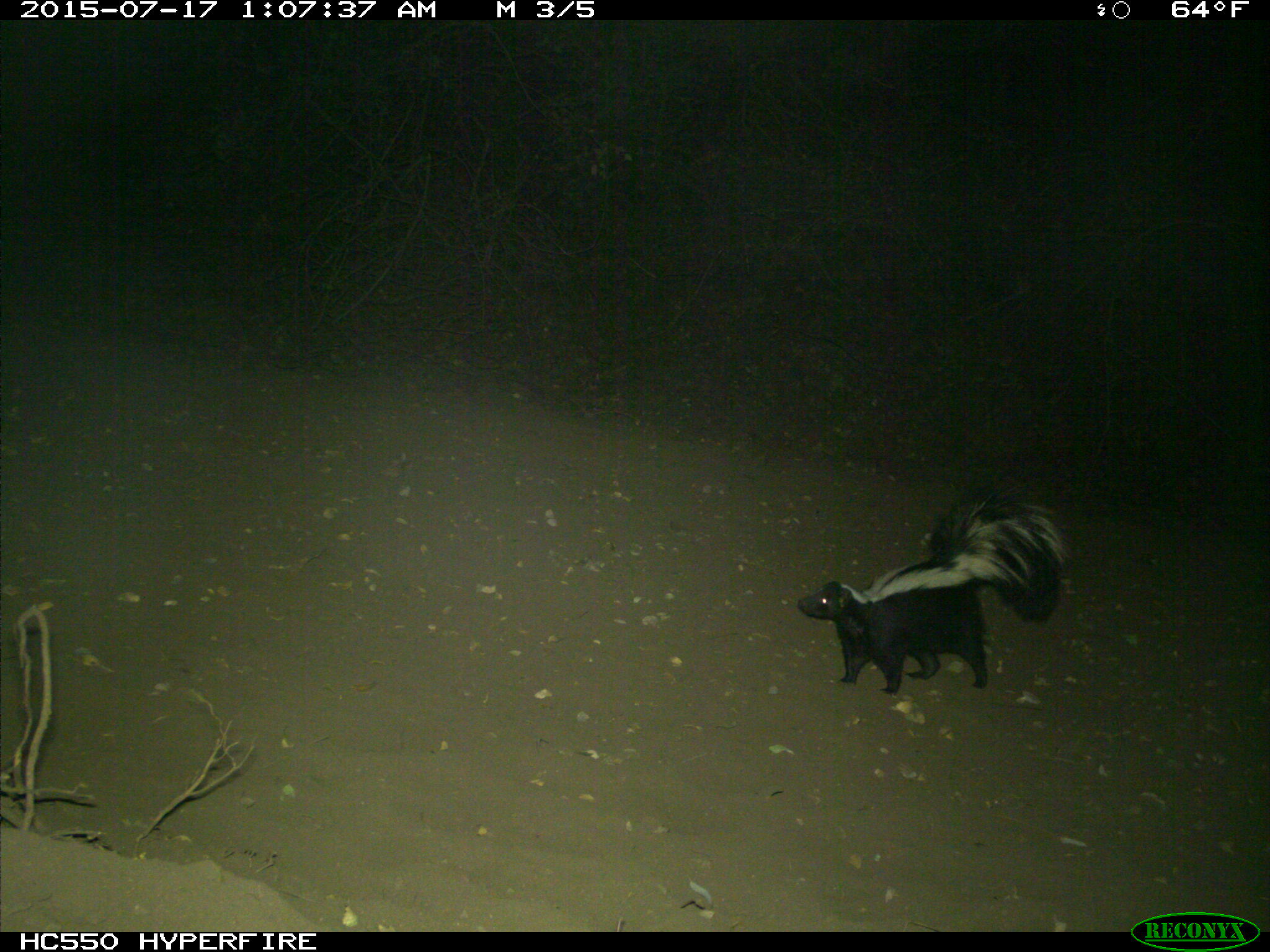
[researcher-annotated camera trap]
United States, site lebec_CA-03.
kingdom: Animalia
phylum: Chordata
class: Mammalia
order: Carnivora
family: Mephitidae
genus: Mephitis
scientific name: Mephitis mephitis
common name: striped skunk